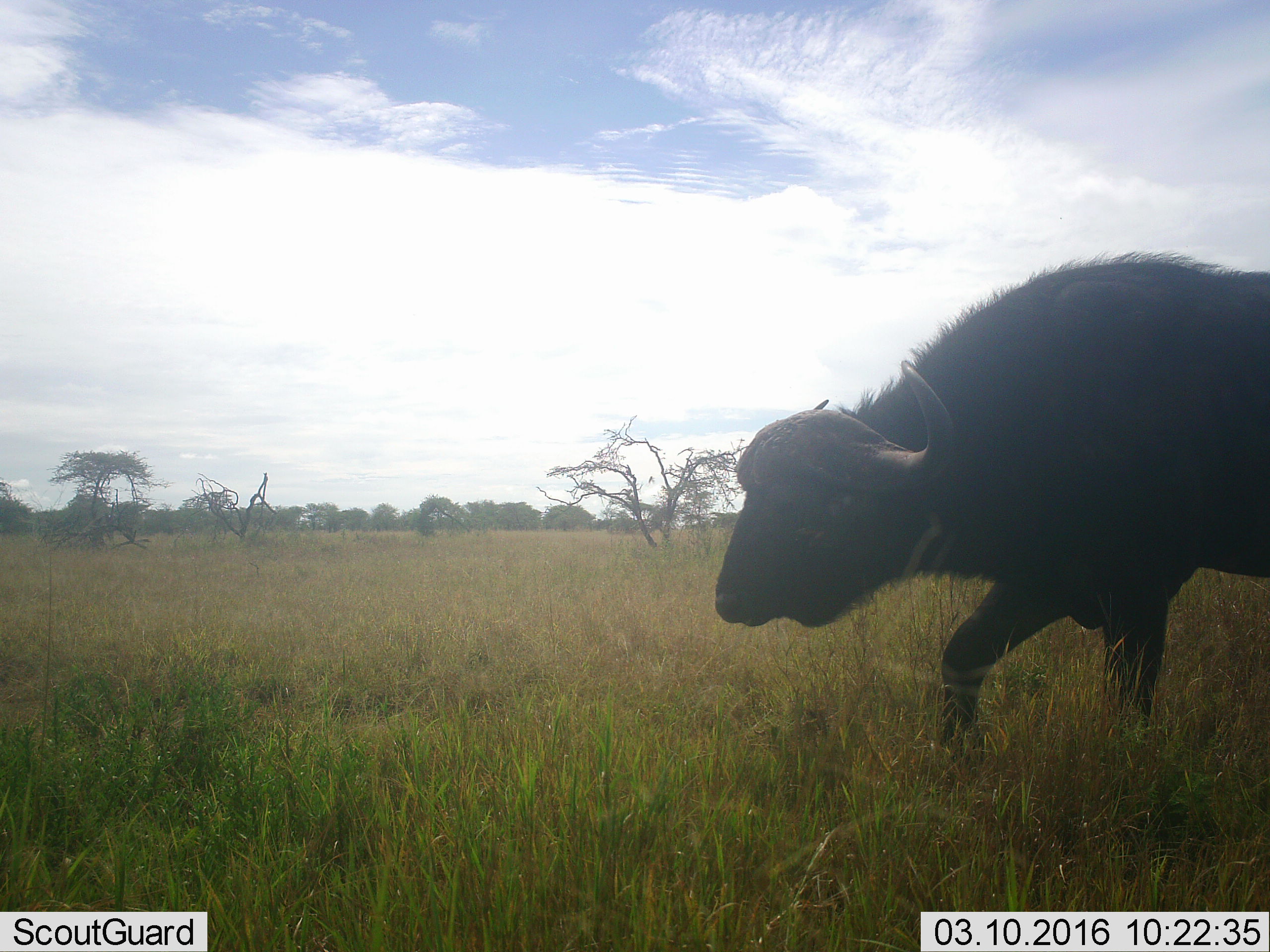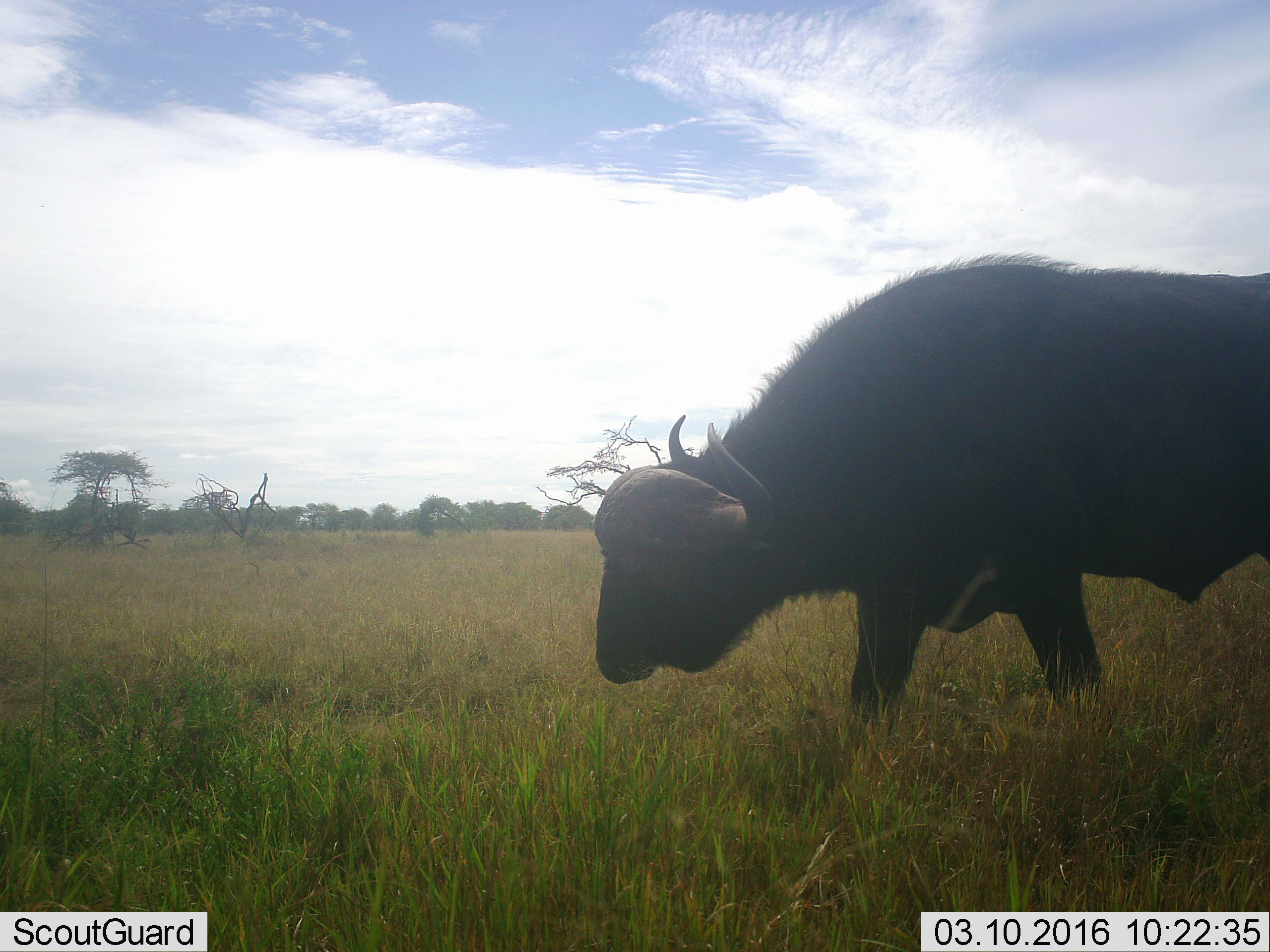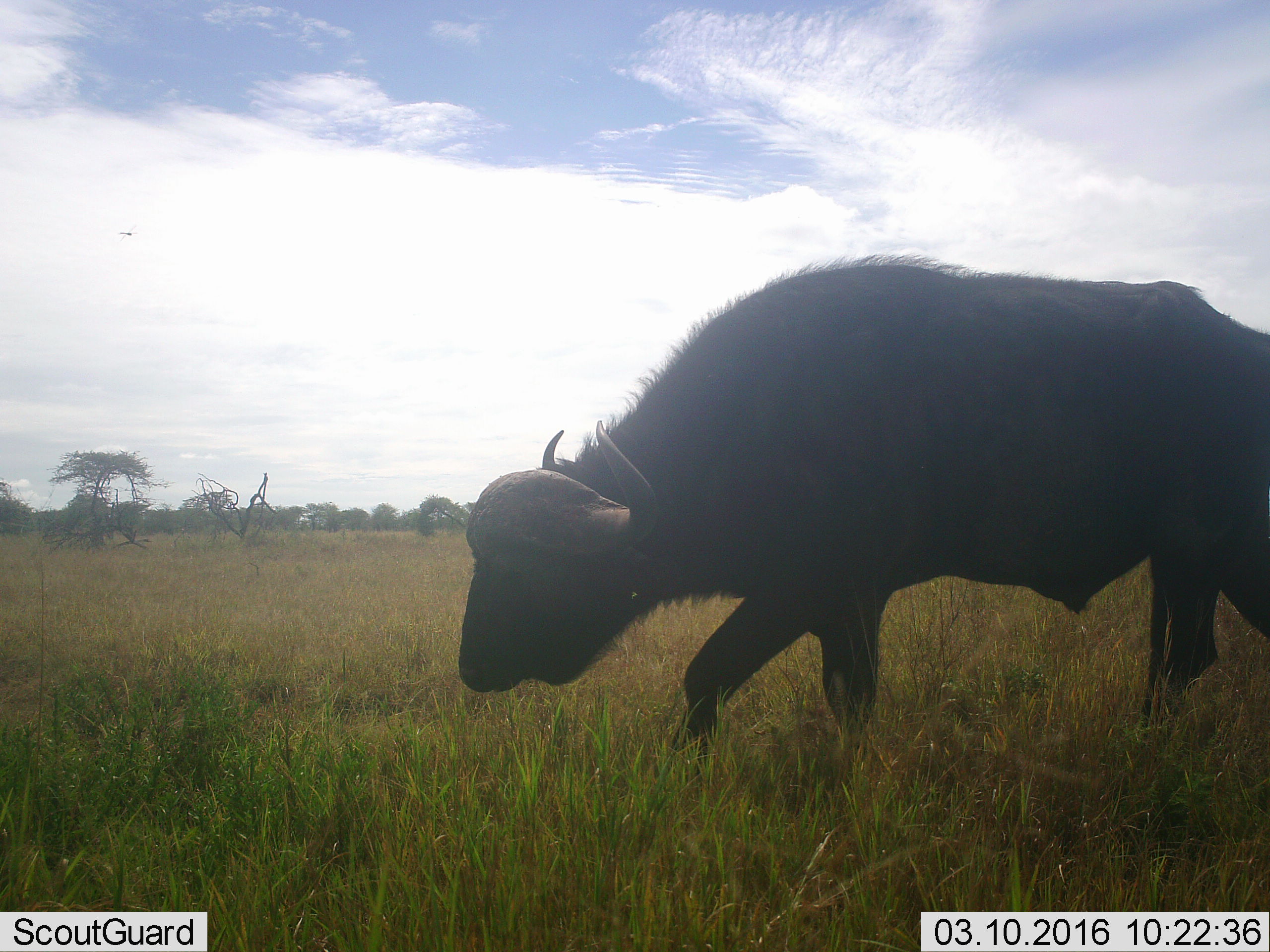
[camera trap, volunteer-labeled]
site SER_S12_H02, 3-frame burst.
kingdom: Animalia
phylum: Chordata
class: Mammalia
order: Artiodactyla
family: Bovidae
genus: Syncerus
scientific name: Syncerus caffer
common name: african buffalo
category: buffalo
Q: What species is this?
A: Buffalo (african buffalo) (Syncerus caffer).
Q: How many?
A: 1.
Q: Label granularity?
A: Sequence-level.